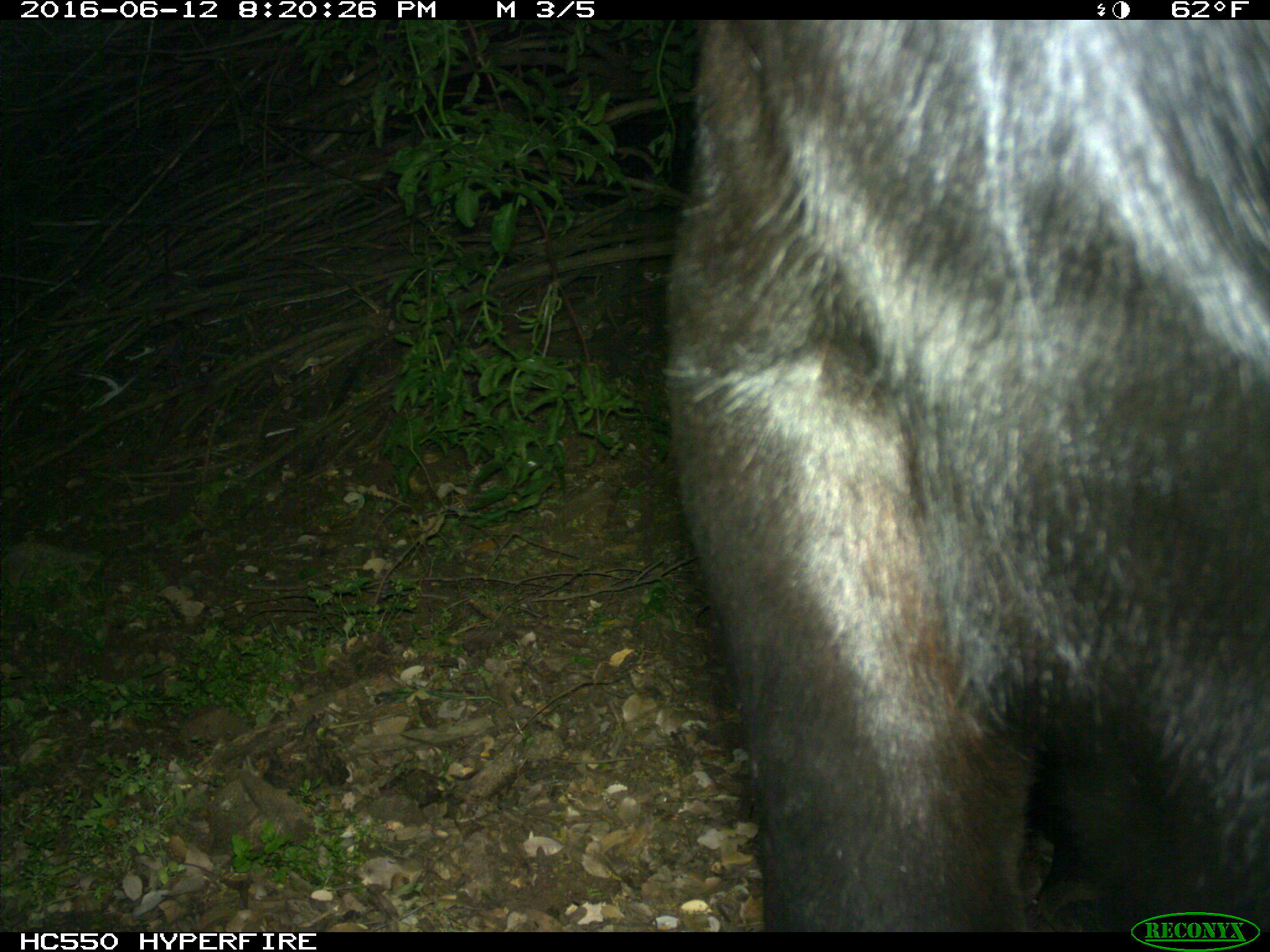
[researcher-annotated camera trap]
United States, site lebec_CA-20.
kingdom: Animalia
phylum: Chordata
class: Mammalia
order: Artiodactyla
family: Bovidae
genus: Bos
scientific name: Bos taurus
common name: domestic cow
Bos taurus (domestic cow).